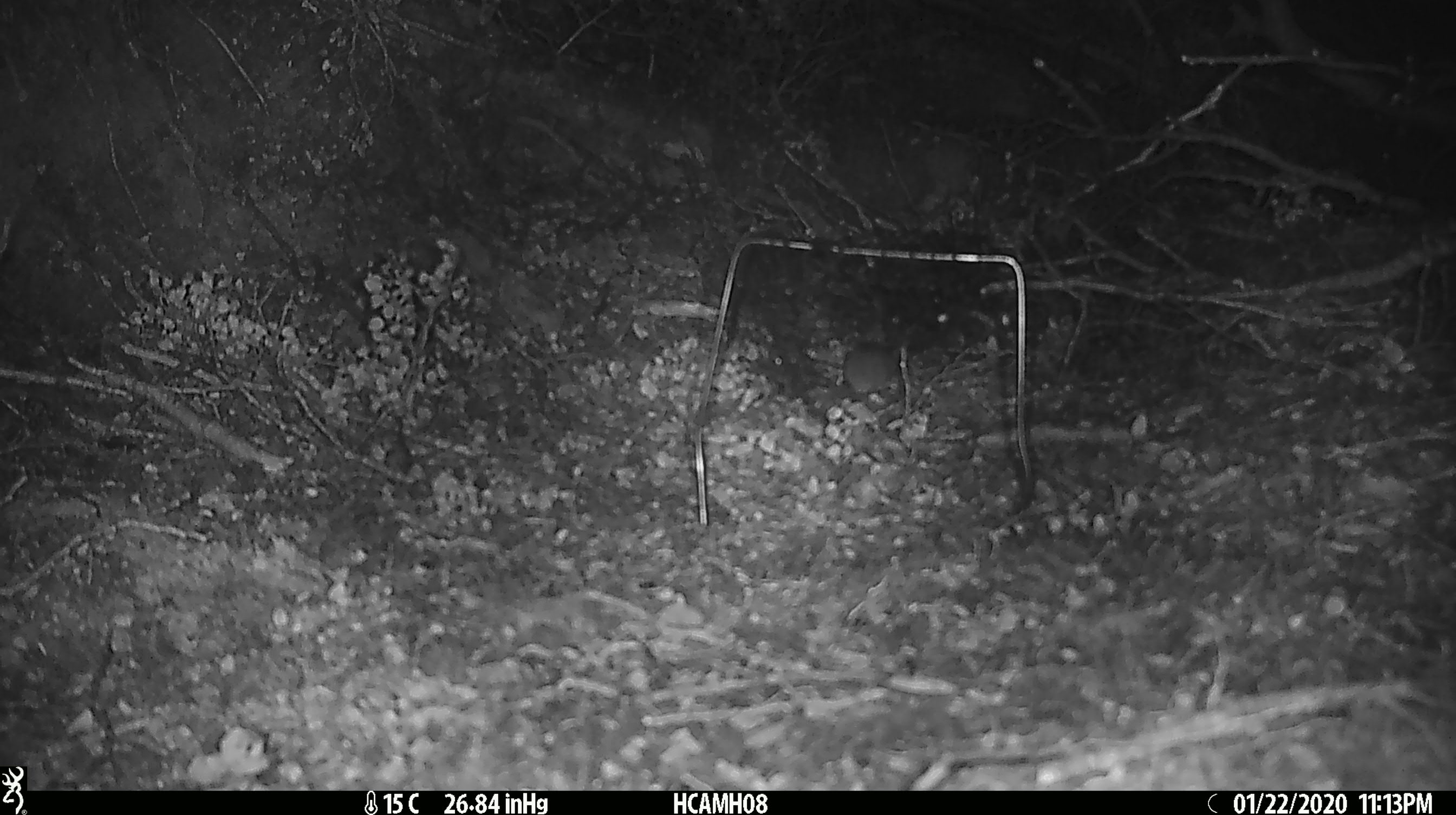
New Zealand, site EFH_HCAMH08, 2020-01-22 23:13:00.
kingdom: Animalia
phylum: Chordata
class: Mammalia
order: Rodentia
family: Muridae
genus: Mus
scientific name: Mus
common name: mouse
Mouse (Mus).